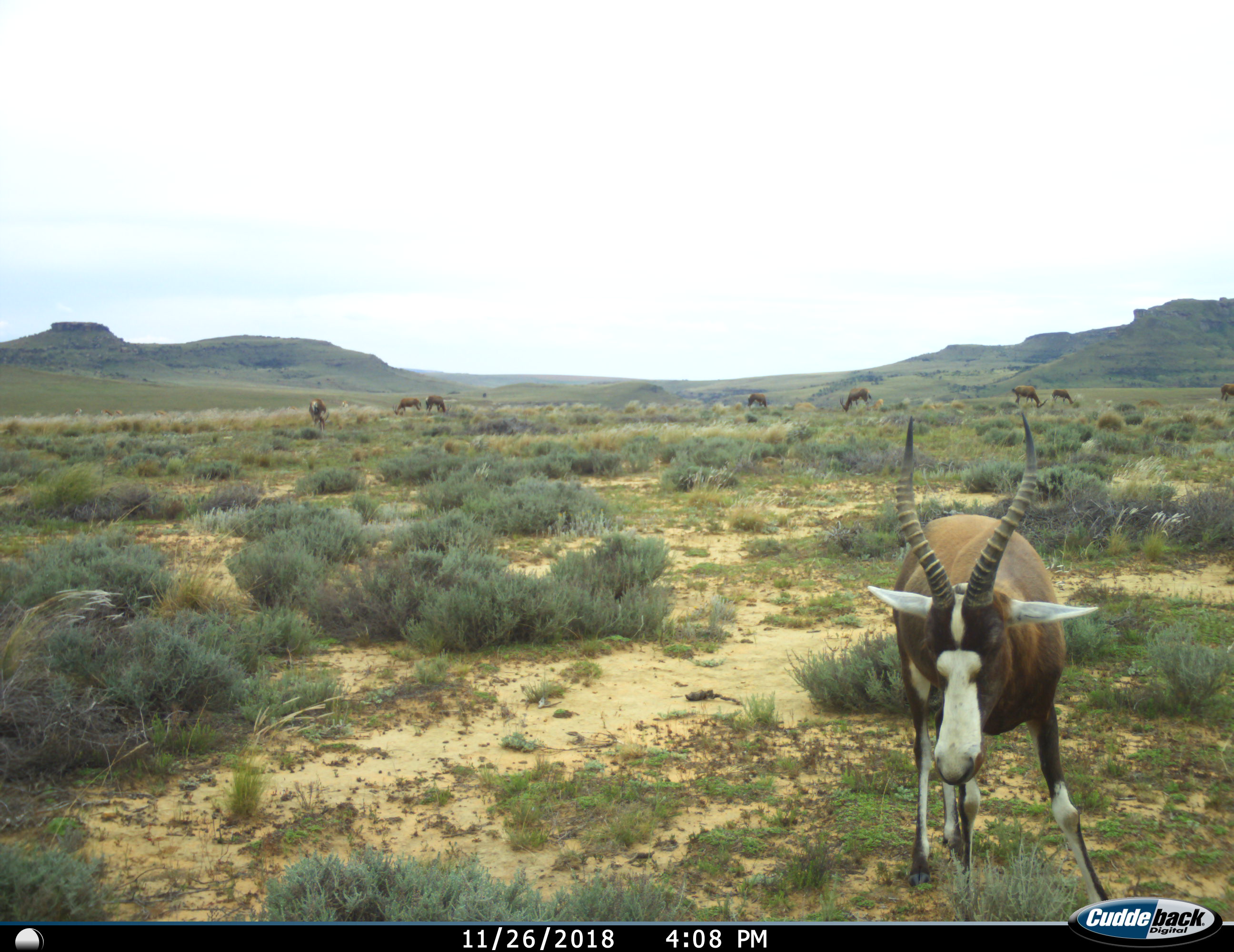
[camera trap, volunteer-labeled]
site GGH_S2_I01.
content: unidentified animal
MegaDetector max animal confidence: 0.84